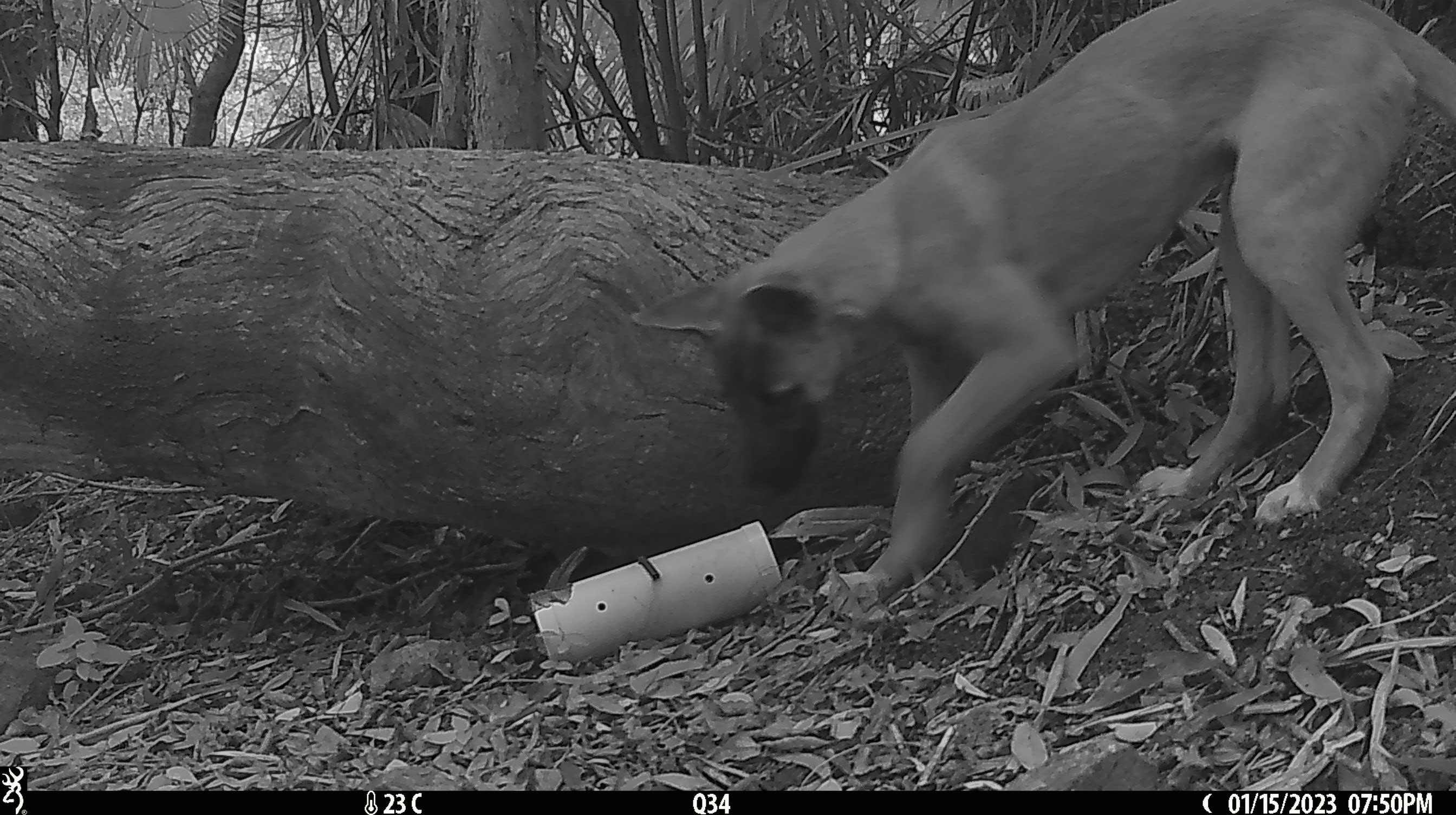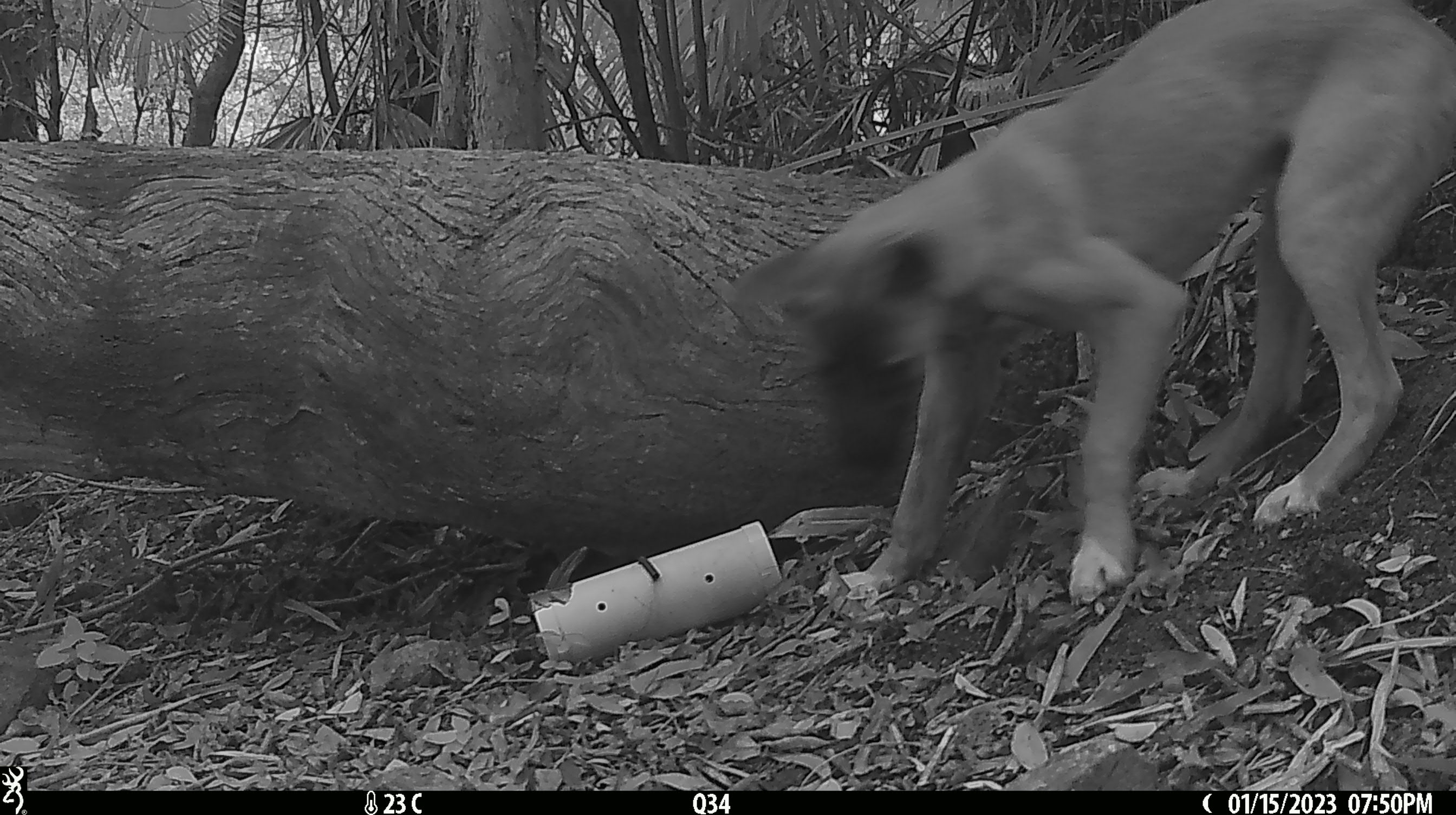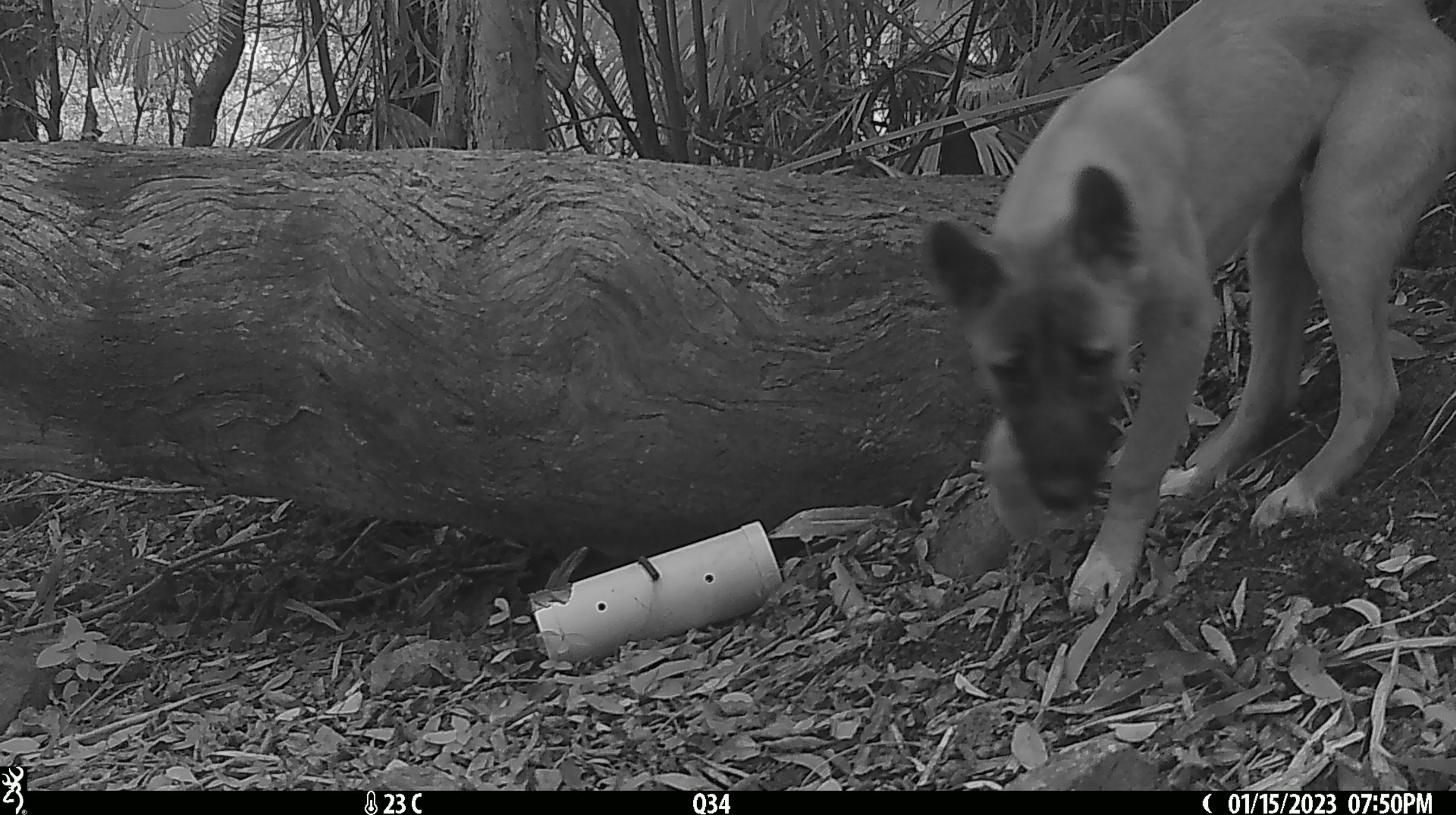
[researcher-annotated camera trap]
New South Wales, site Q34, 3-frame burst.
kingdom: Animalia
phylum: Chordata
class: Mammalia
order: Carnivora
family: Canidae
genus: Canis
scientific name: Canis familiaris dingo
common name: dingo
Dingo (Canis familiaris dingo).